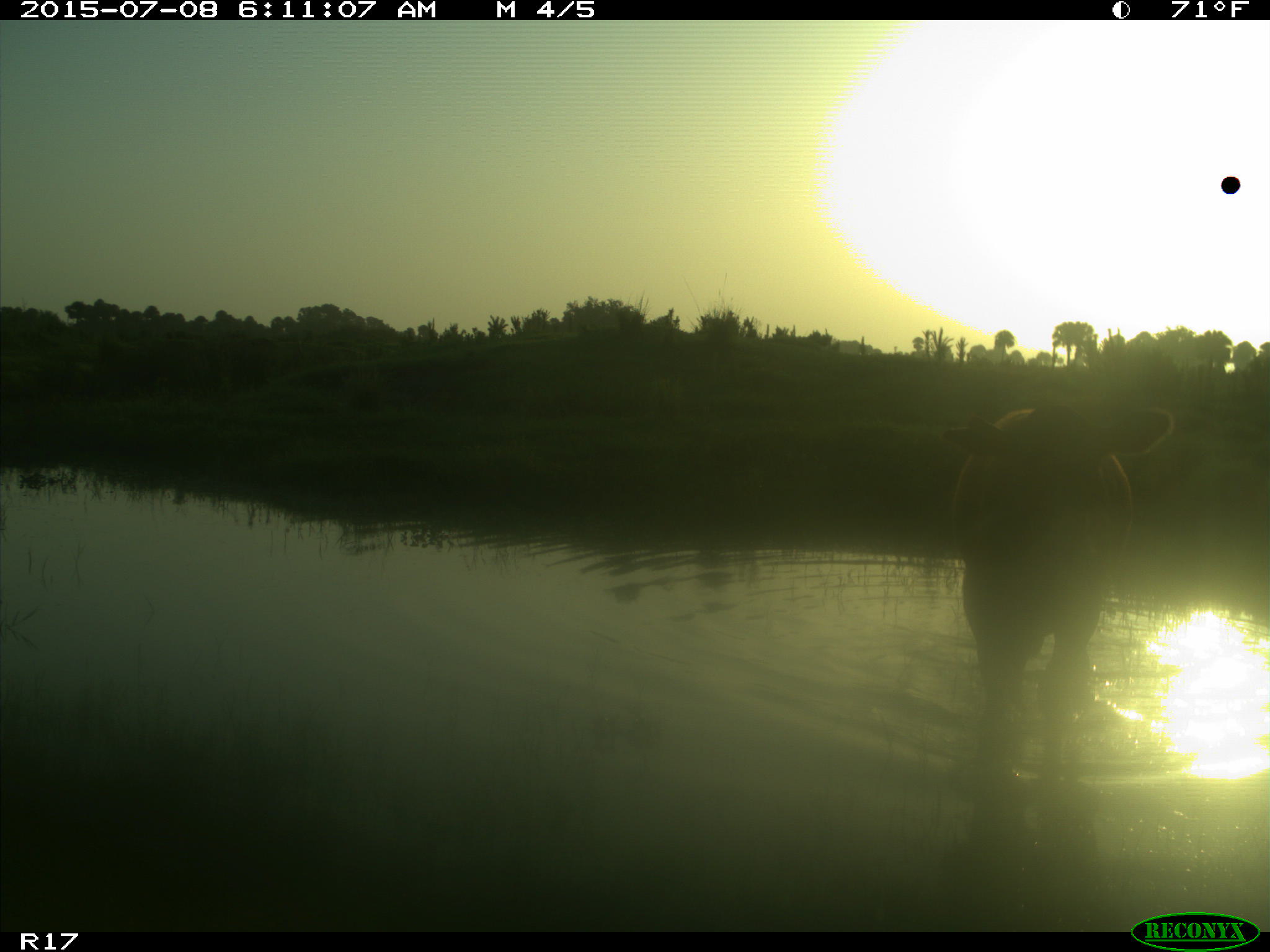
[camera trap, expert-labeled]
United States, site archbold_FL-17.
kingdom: Animalia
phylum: Chordata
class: Mammalia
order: Artiodactyla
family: Bovidae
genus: Bos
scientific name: Bos taurus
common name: domestic cow